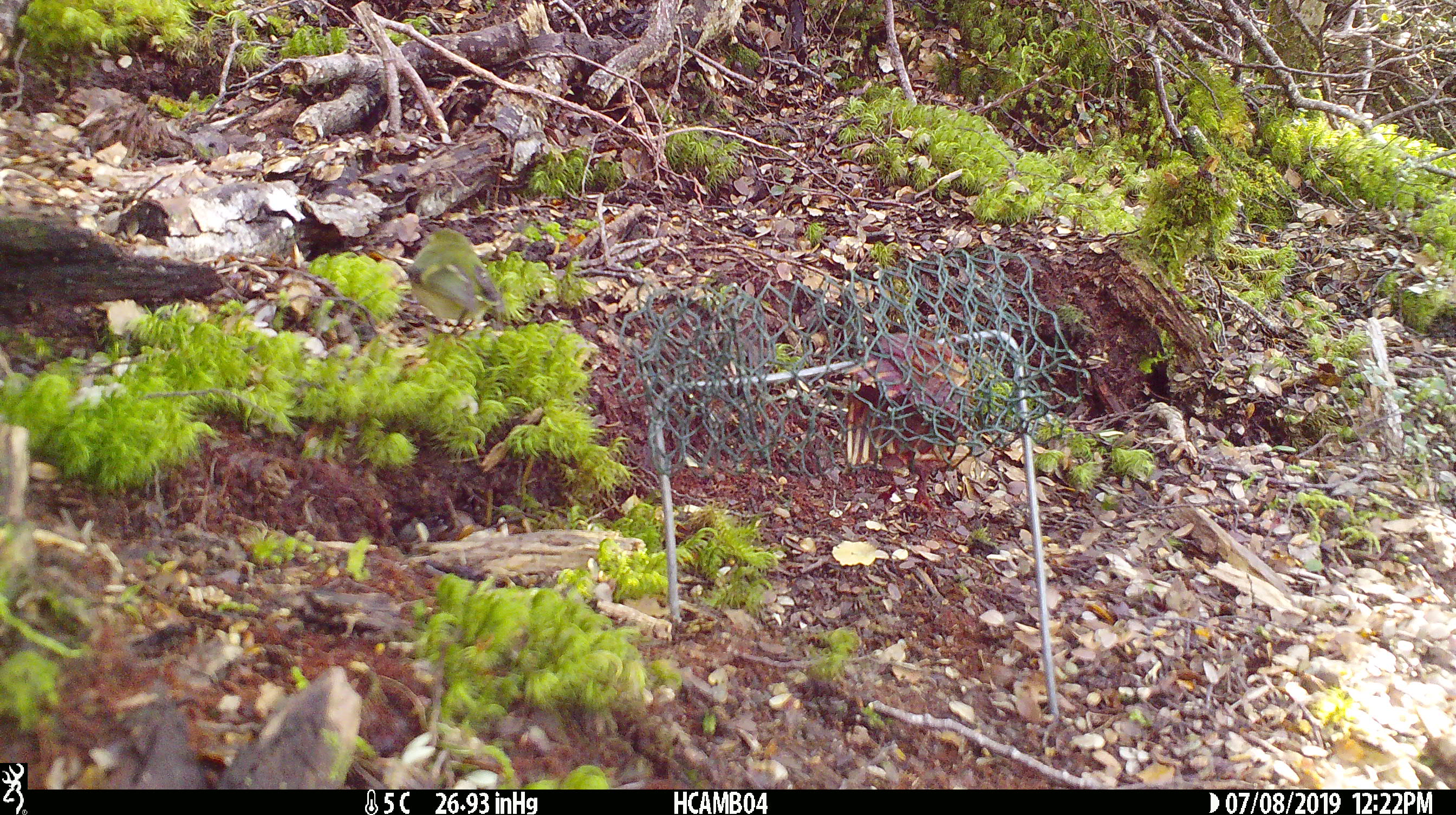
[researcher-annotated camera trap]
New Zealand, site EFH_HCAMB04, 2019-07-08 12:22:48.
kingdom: Animalia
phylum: Chordata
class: Aves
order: Passeriformes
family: Acanthisittidae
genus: Acanthisitta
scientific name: Acanthisitta chloris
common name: rifleman